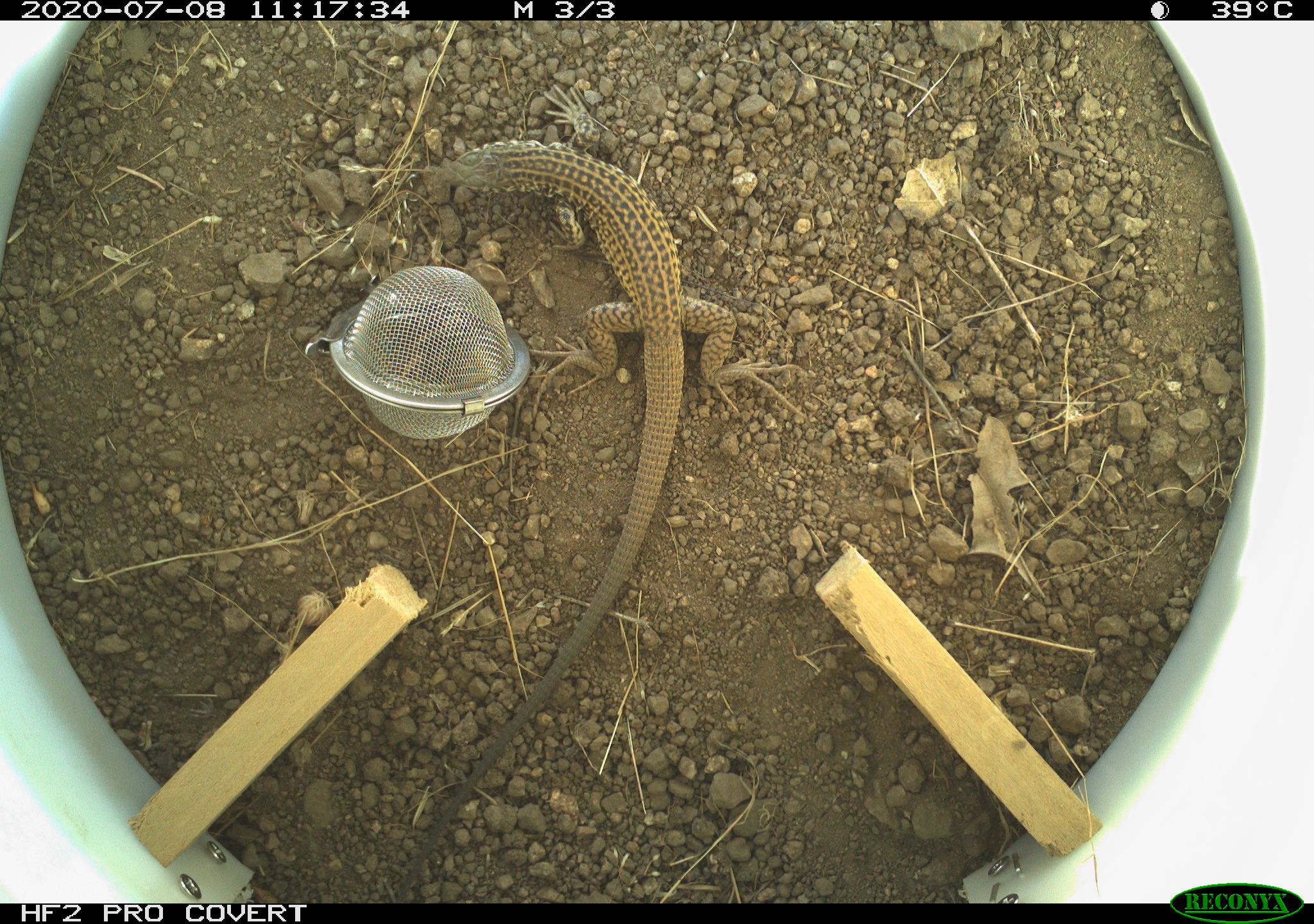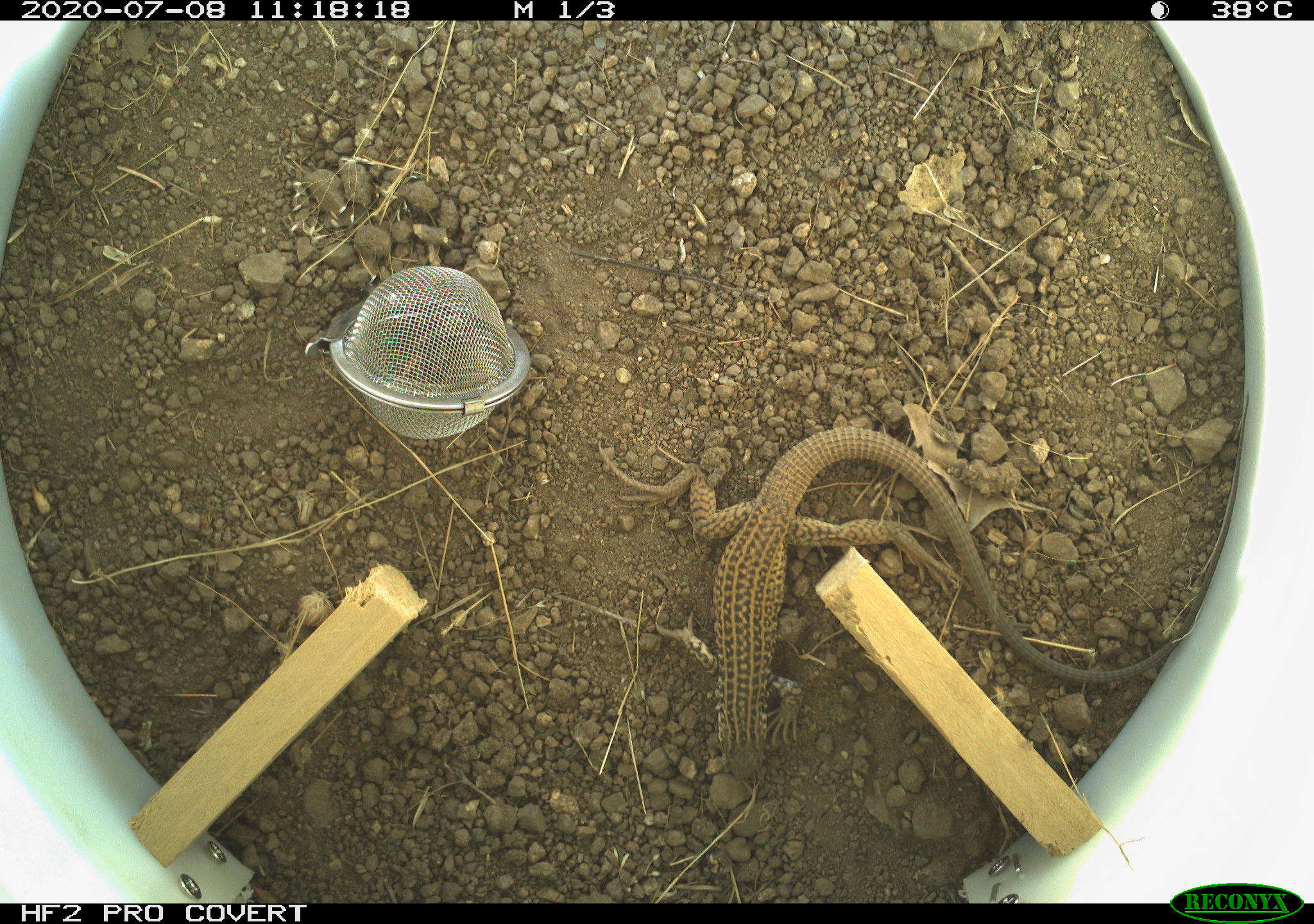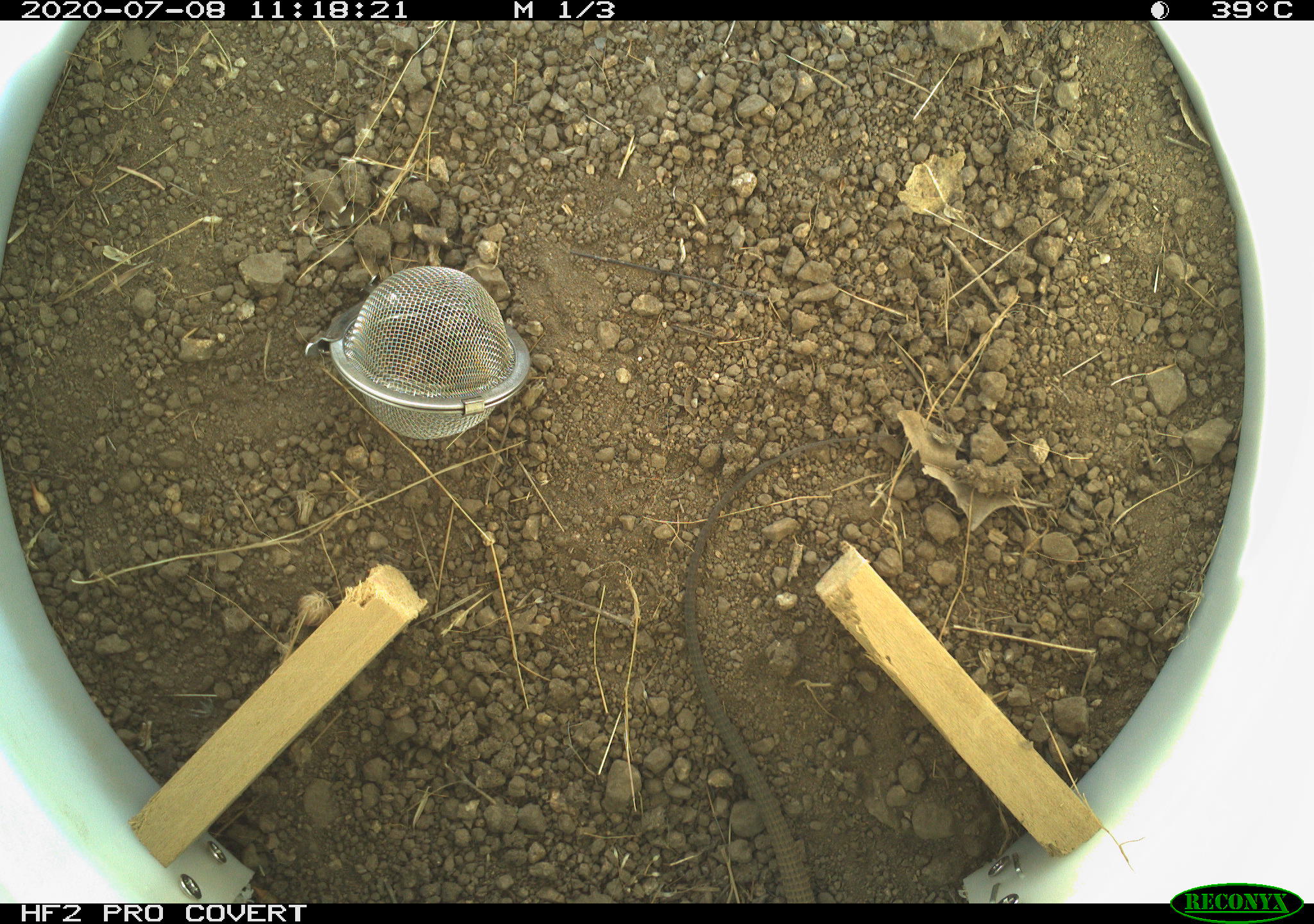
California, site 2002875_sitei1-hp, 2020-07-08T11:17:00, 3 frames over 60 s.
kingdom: Animalia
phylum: Chordata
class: Reptilia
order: Squamata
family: Teiidae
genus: Aspidoscelis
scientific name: Aspidoscelis tigris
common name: western whiptail